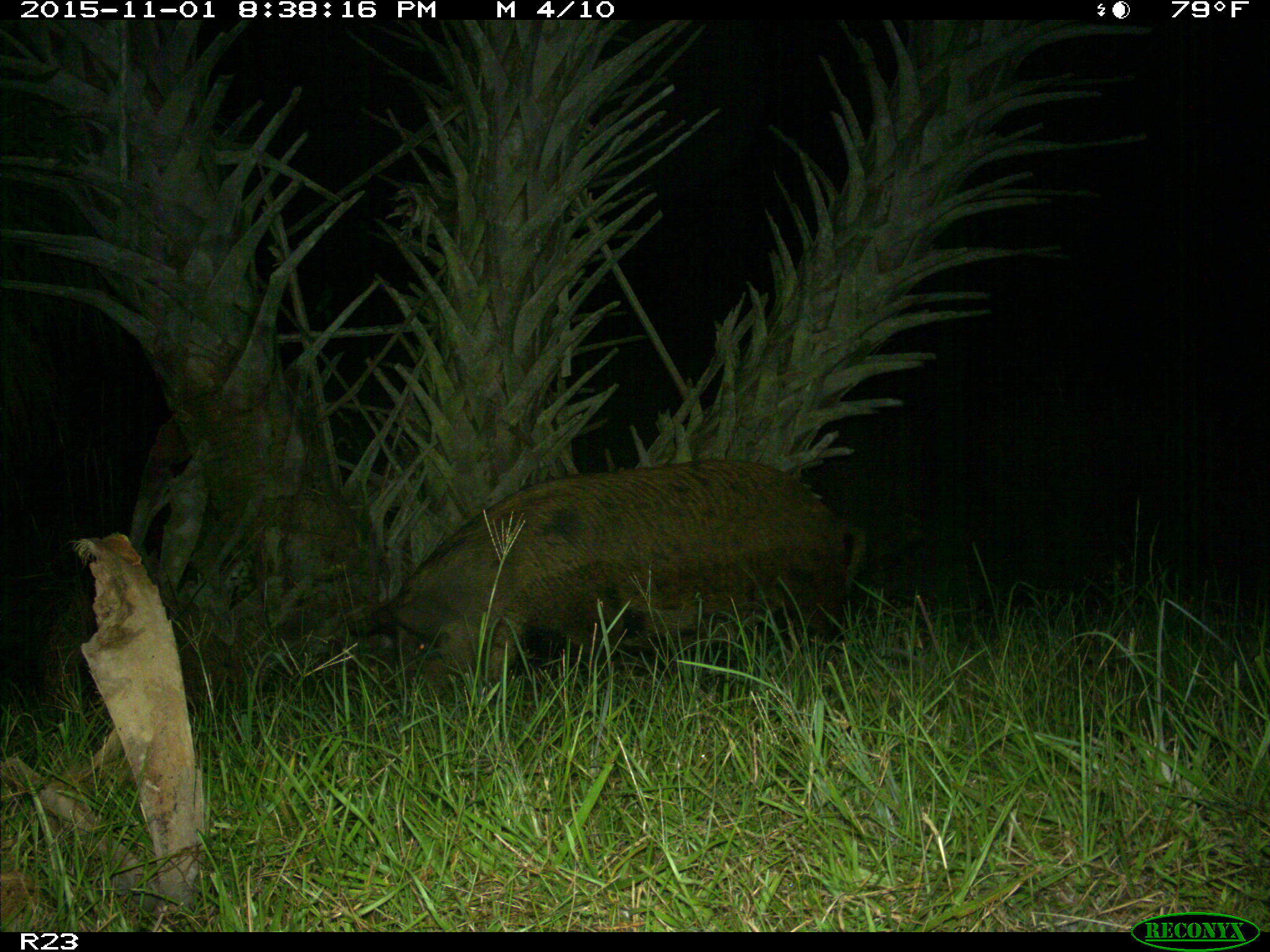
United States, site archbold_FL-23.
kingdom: Animalia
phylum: Chordata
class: Mammalia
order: Artiodactyla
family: Suidae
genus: Sus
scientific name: Sus scrofa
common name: wild boar